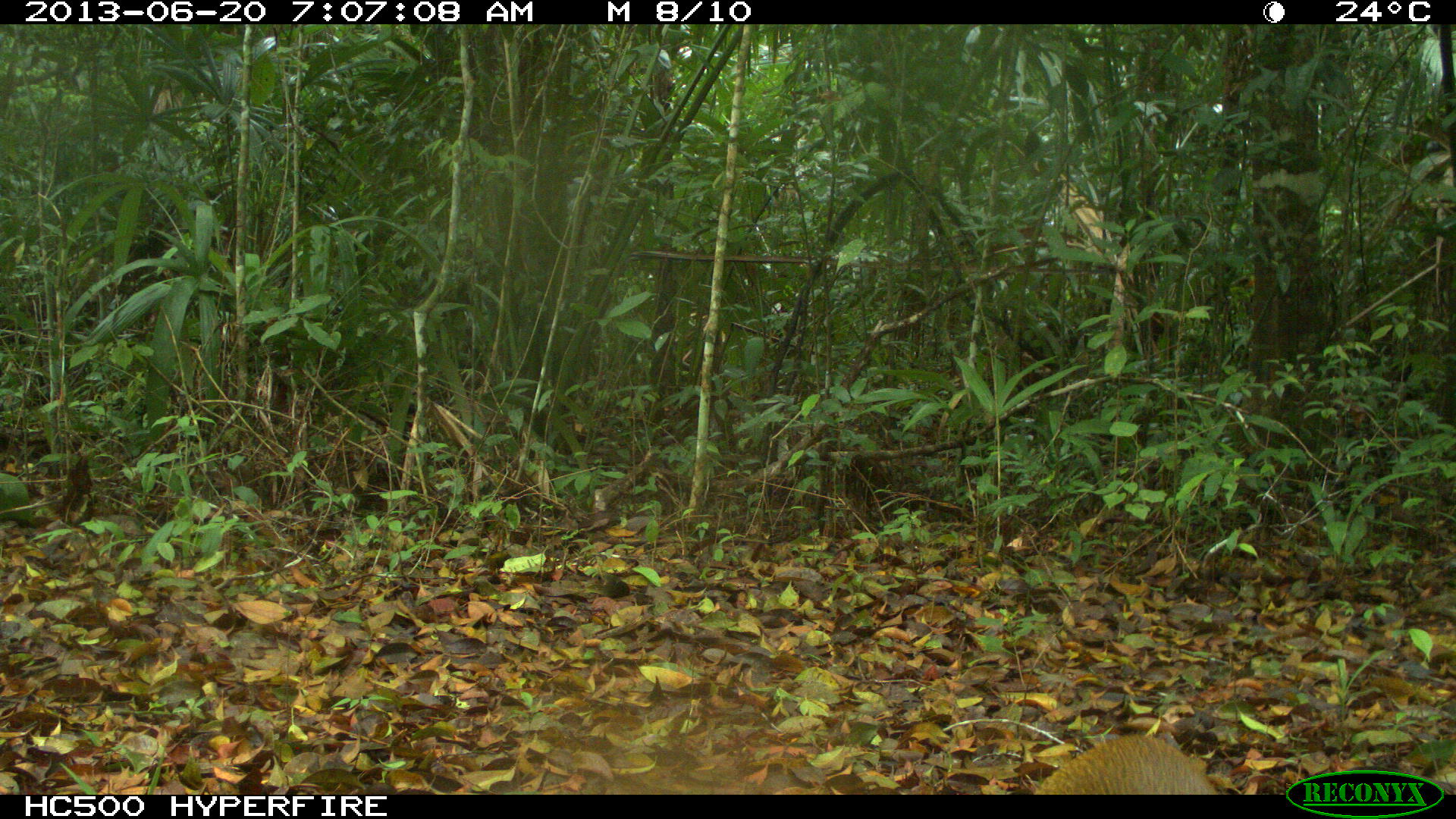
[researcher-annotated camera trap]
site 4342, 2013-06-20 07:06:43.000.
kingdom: Animalia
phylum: Chordata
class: Mammalia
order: Rodentia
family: Dasyproctidae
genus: Dasyprocta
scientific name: Dasyprocta punctata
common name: central american agouti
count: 1